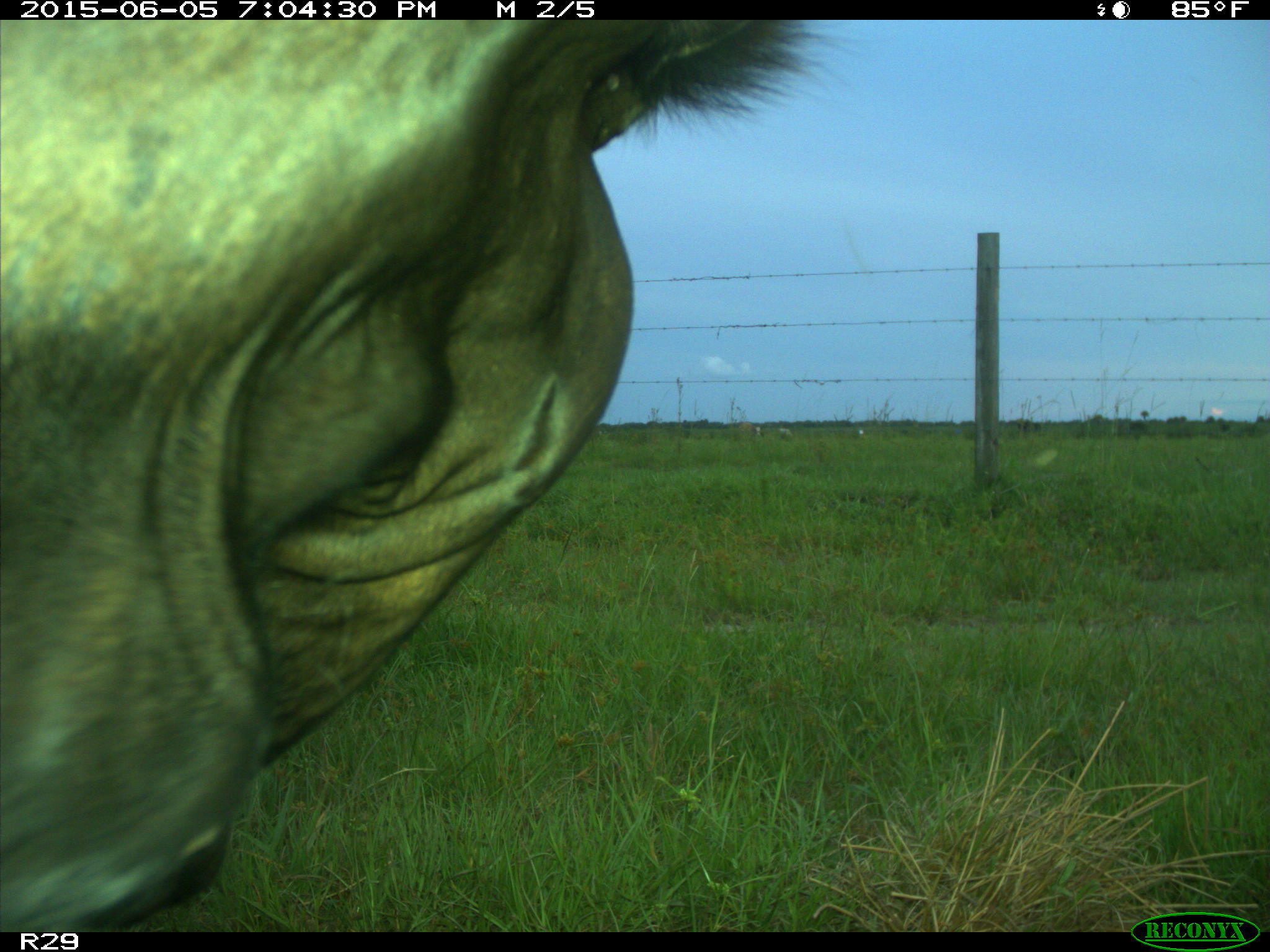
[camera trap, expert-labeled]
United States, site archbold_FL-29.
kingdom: Animalia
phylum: Chordata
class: Mammalia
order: Artiodactyla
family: Bovidae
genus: Bos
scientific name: Bos taurus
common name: domestic cow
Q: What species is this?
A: Bos taurus (domestic cow).